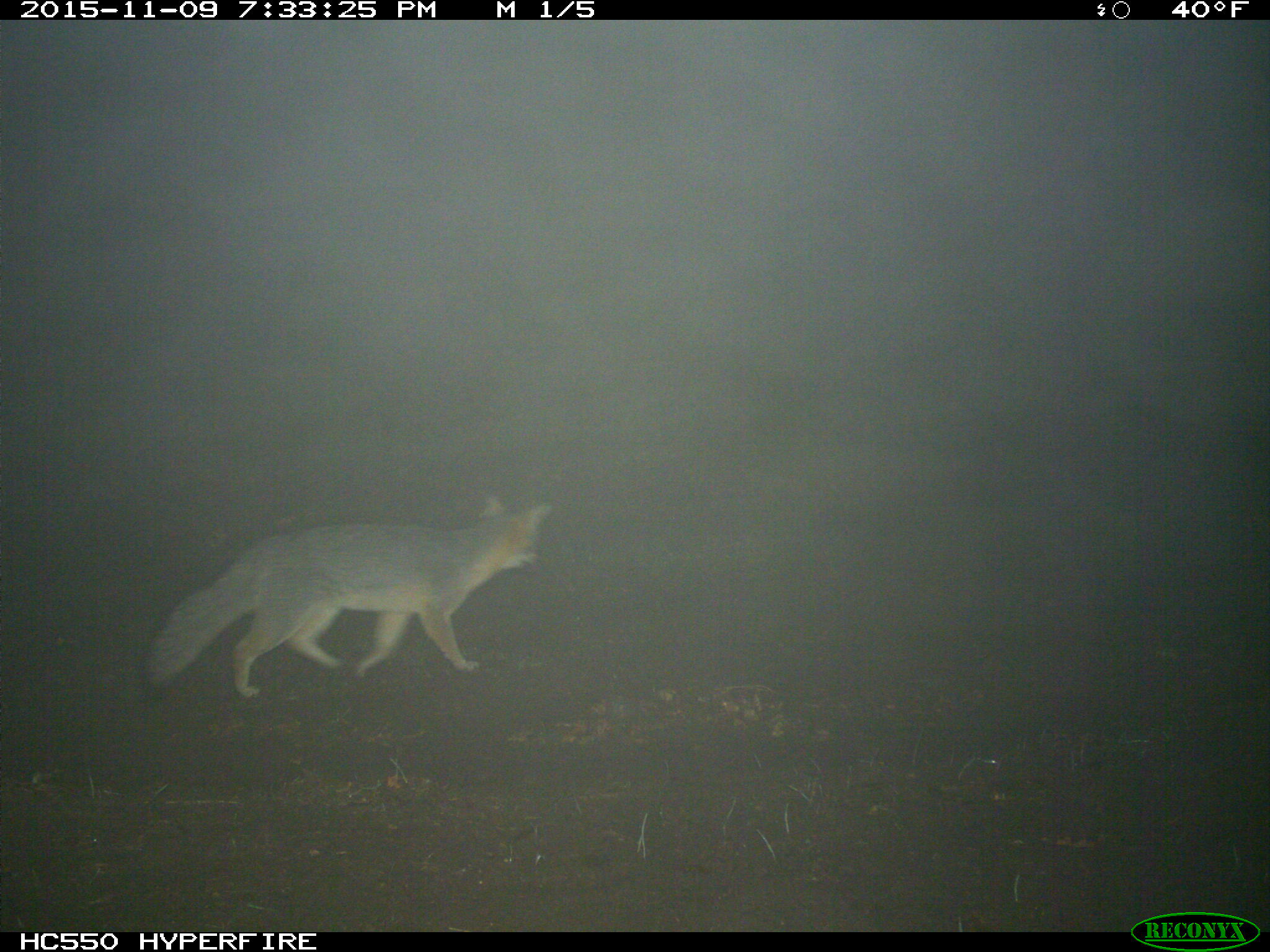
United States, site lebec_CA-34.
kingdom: Animalia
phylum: Chordata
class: Mammalia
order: Carnivora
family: Canidae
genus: Urocyon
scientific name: Urocyon cinereoargenteus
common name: gray fox